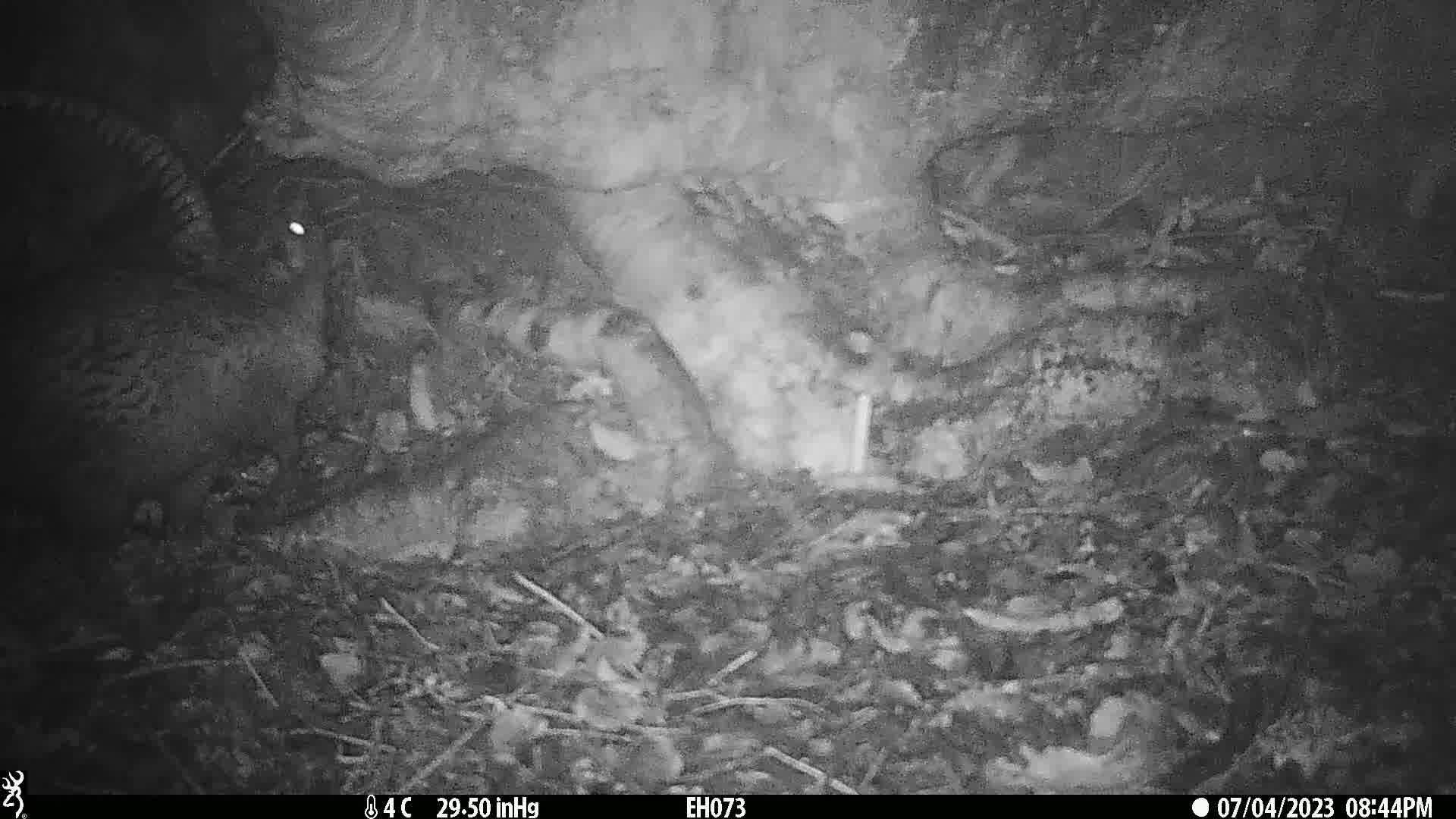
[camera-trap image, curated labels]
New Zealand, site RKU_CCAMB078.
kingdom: Animalia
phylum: Chordata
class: Mammalia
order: Diprotodontia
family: Phalangeridae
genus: Trichosurus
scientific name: Trichosurus vulpecula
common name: common brushtail possum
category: possum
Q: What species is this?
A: Possum (common brushtail possum) (Trichosurus vulpecula).